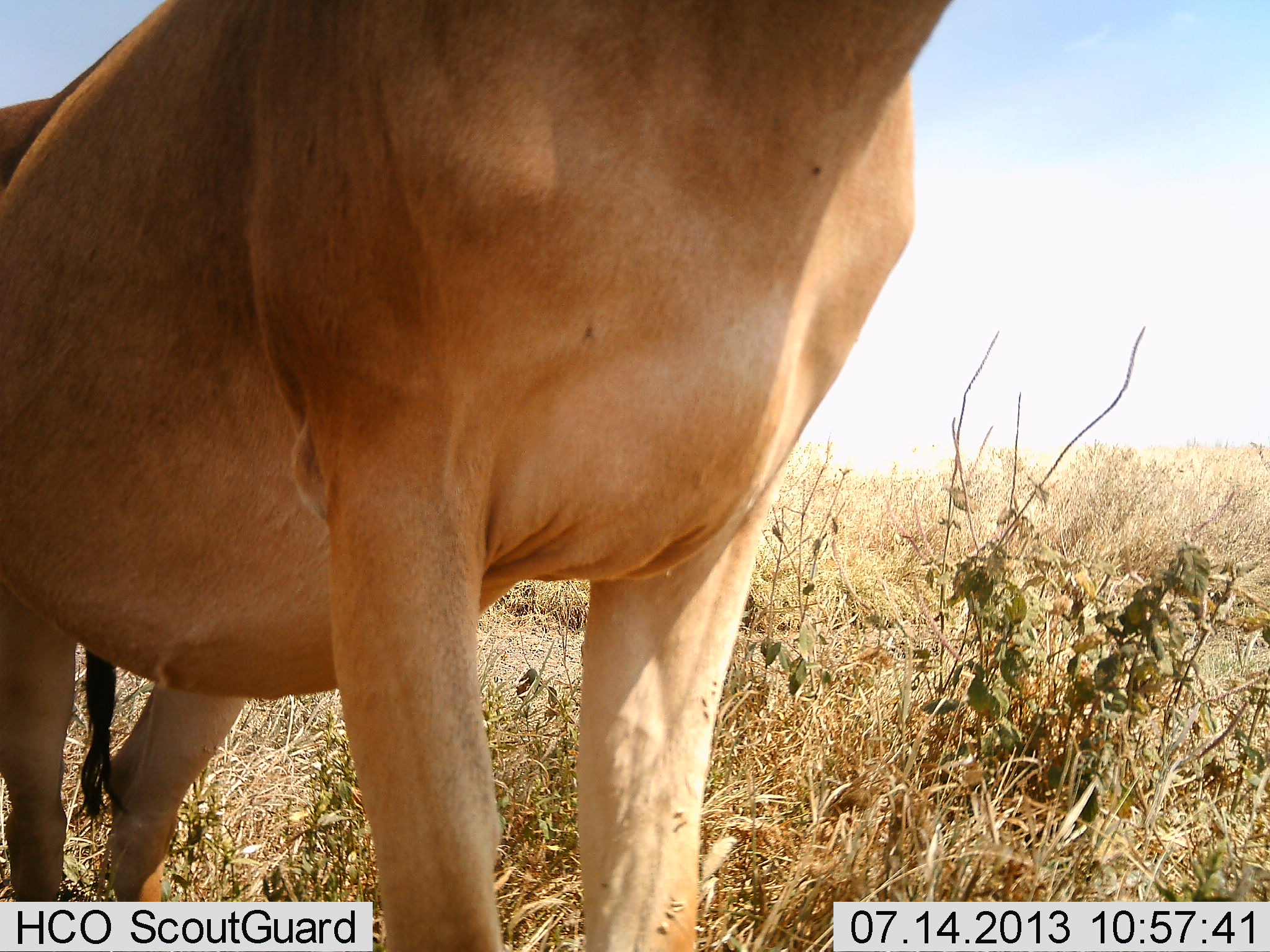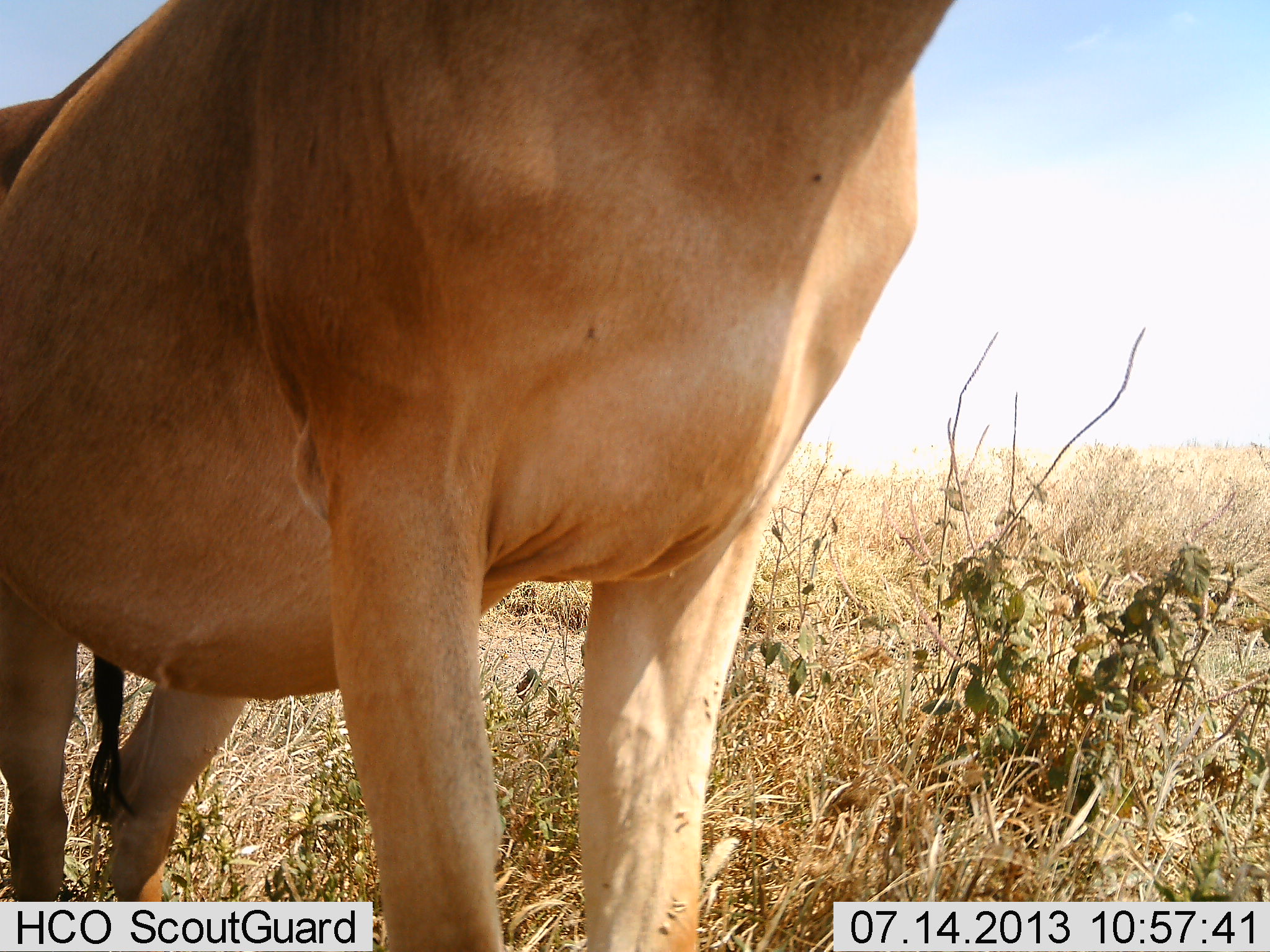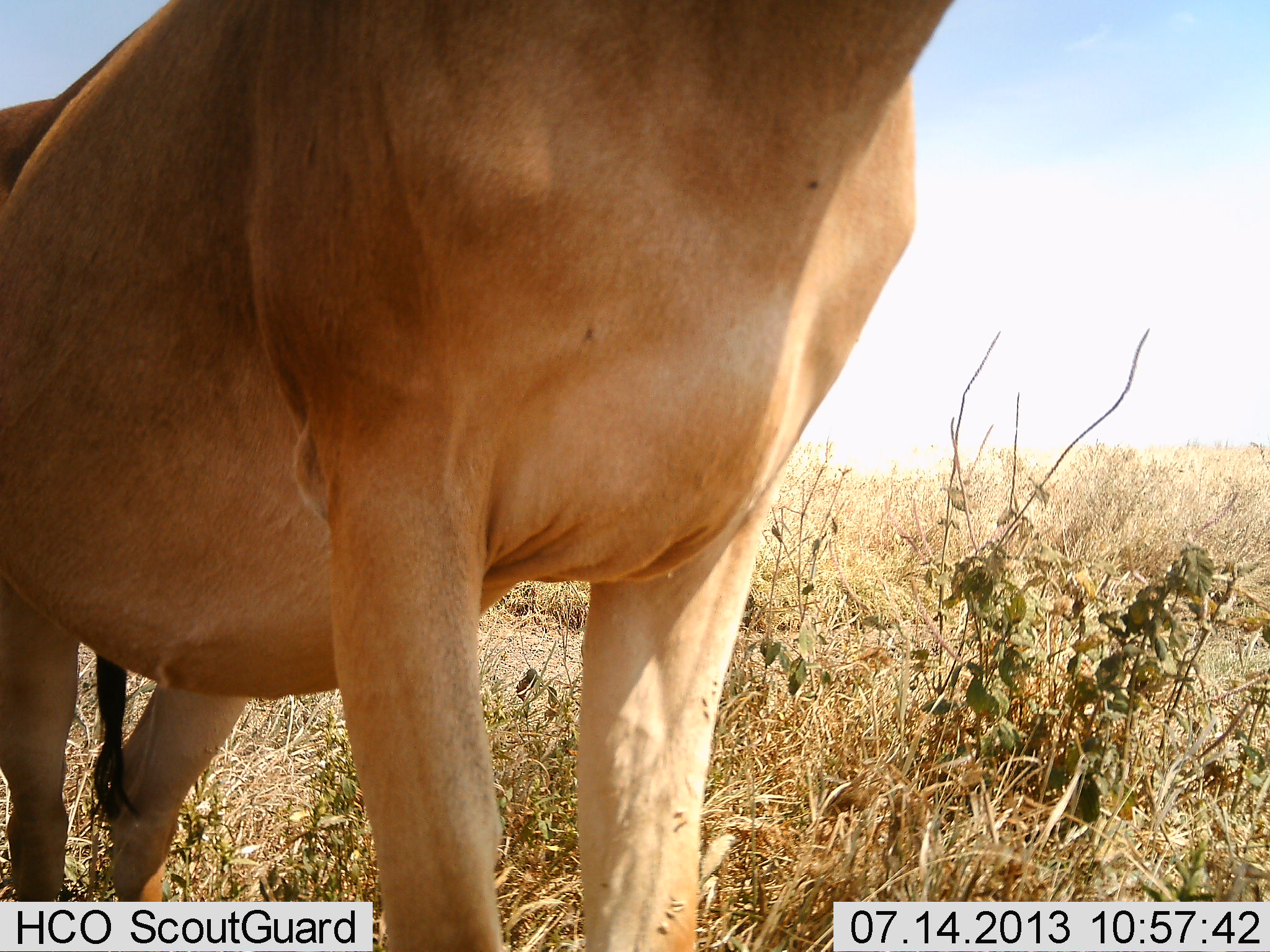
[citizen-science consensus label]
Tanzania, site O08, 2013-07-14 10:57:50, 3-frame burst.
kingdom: Animalia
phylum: Chordata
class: Mammalia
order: Artiodactyla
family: Bovidae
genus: Alcelaphus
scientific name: Alcelaphus buselaphus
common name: hartebeest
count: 1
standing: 100%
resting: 0%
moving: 0%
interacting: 0%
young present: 0%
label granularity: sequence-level